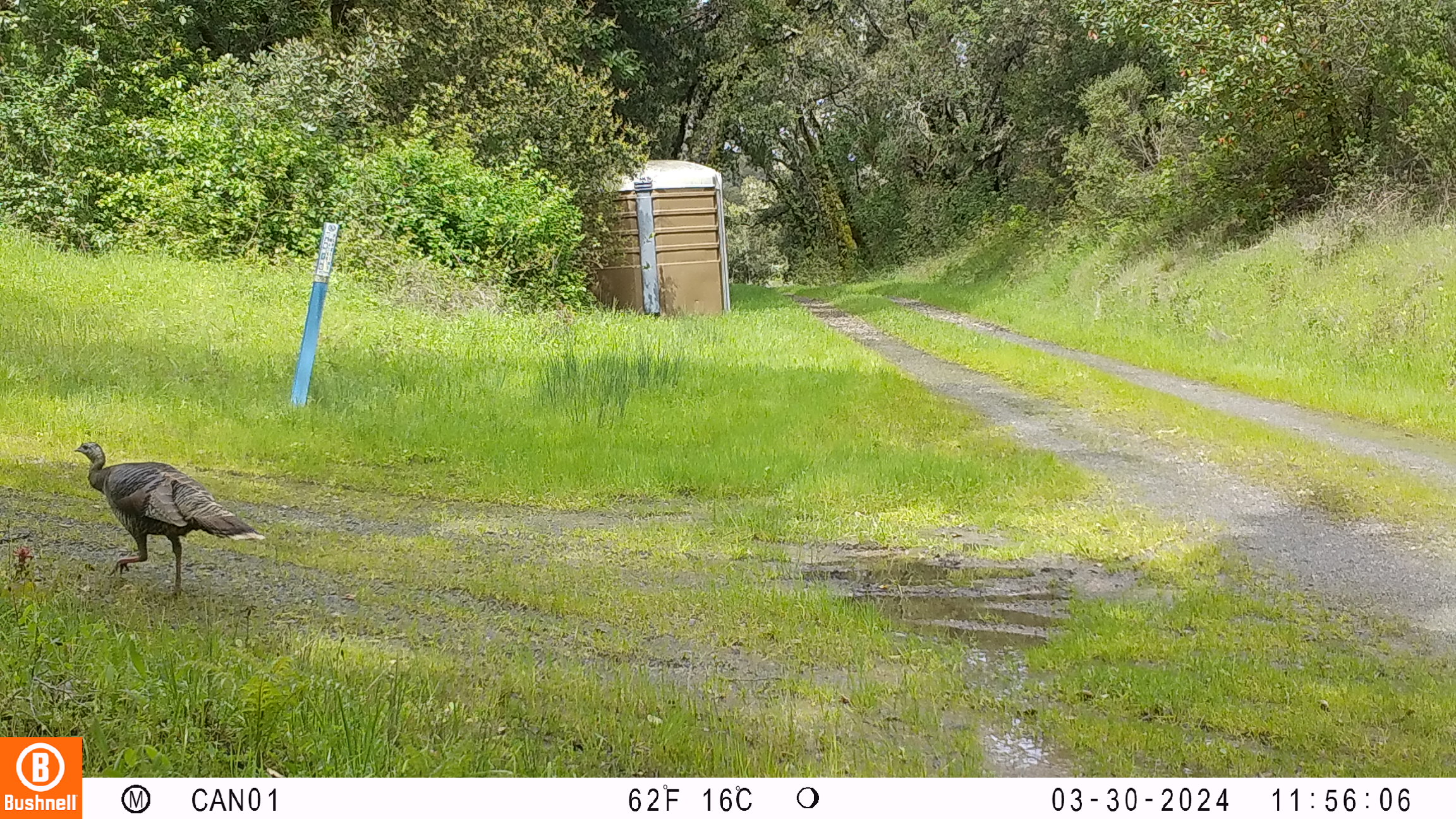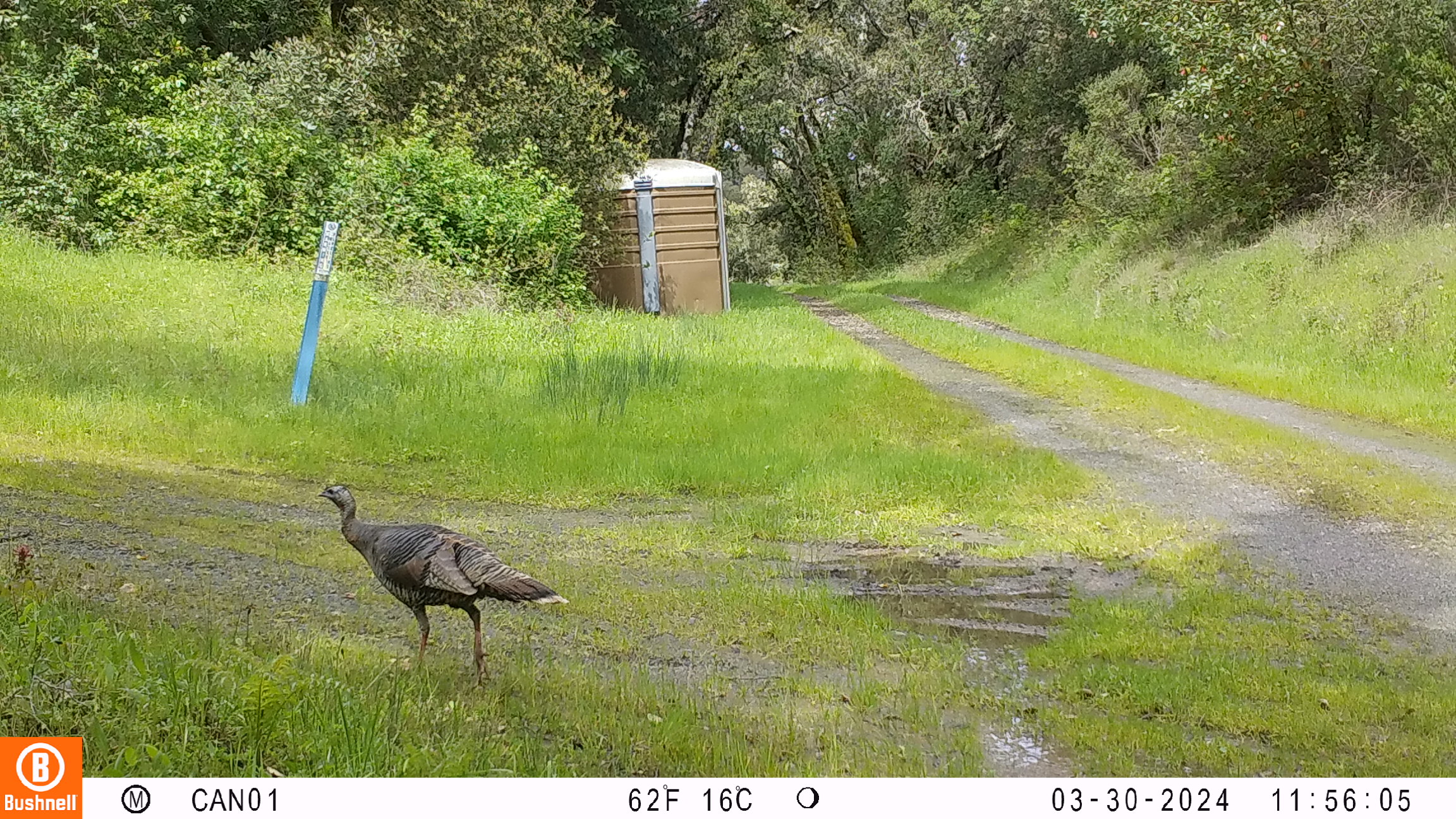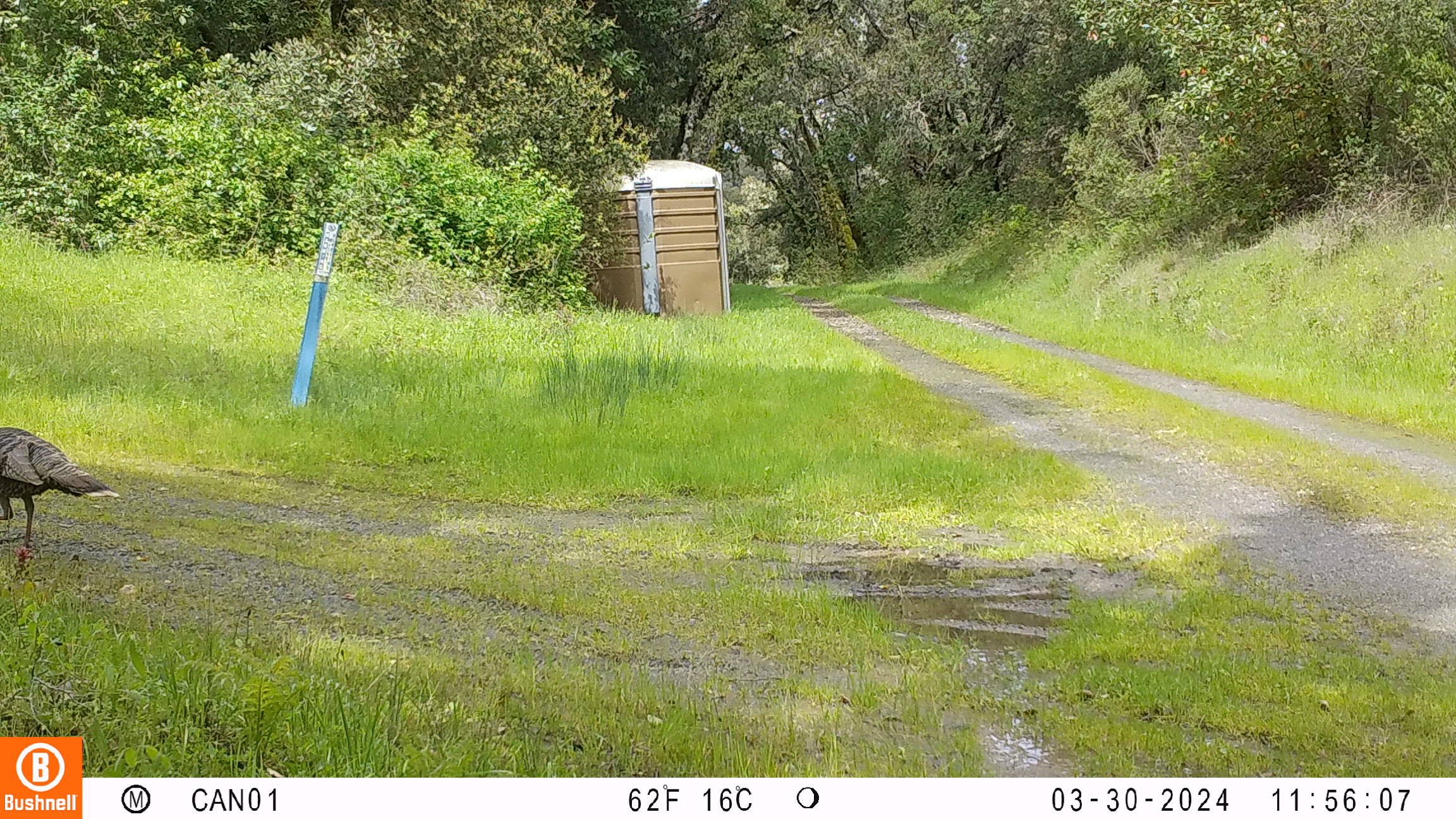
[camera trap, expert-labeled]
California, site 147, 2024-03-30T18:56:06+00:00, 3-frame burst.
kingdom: Animalia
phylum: Chordata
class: Aves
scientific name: Aves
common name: bird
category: unknown bird